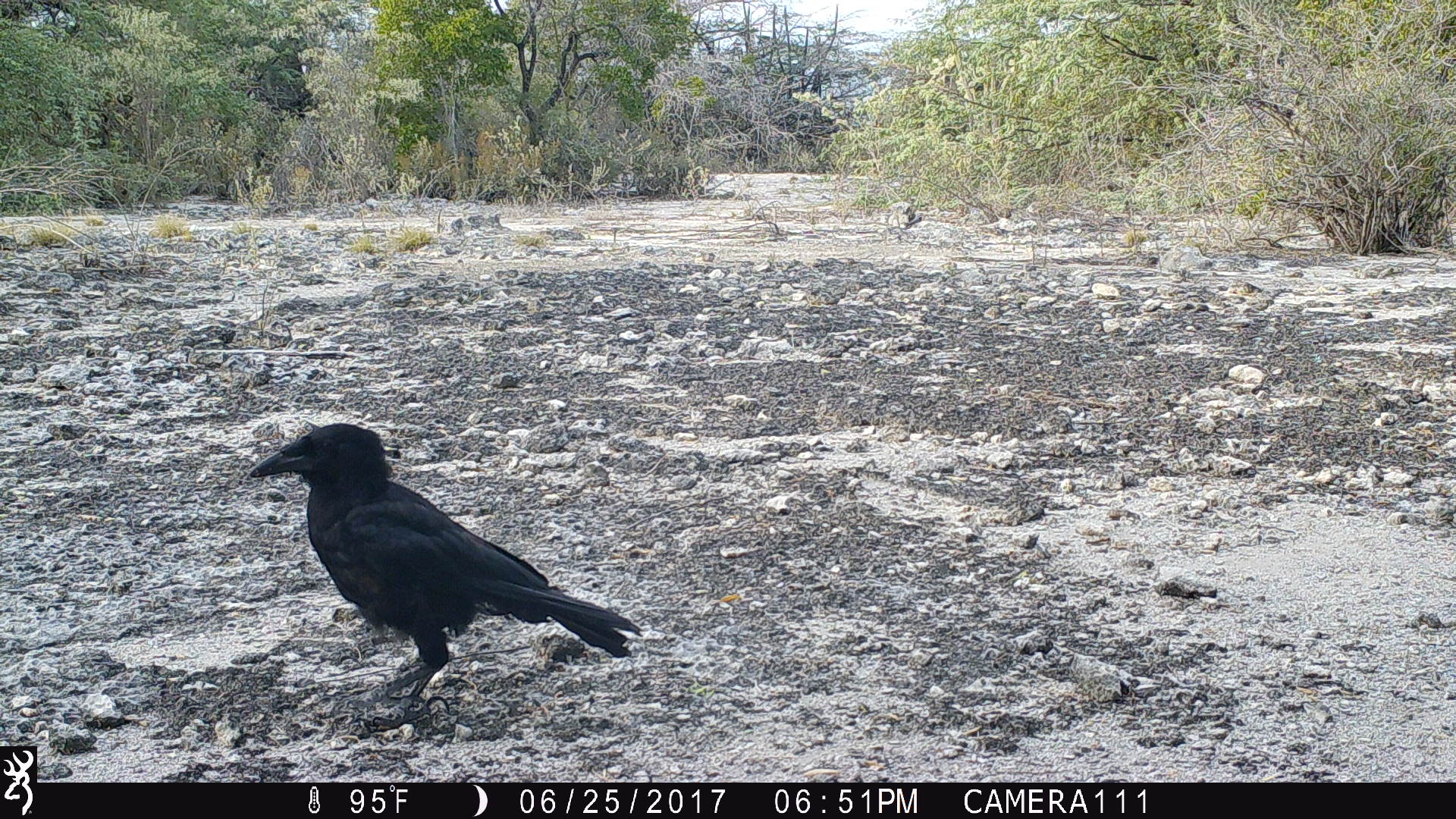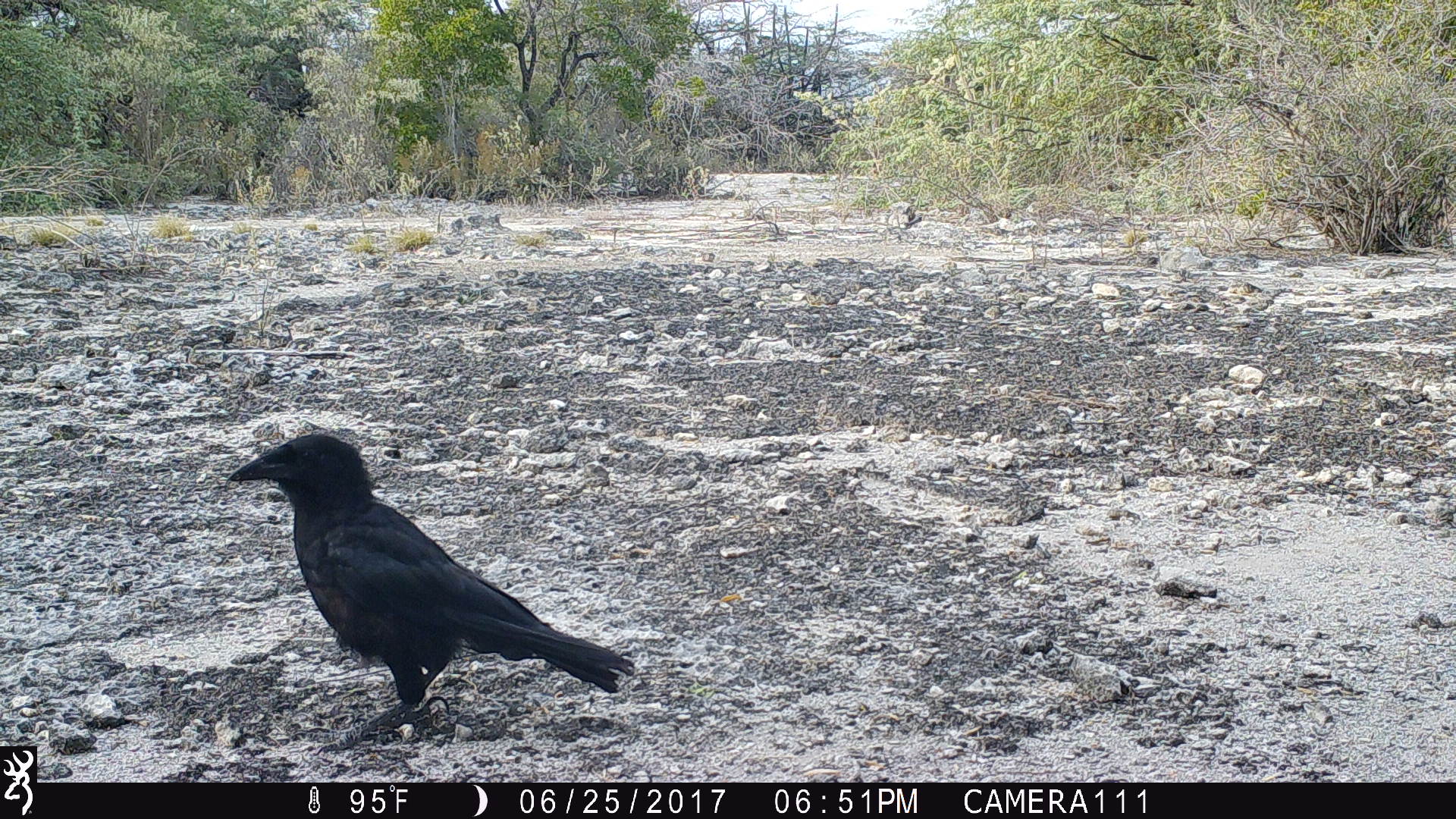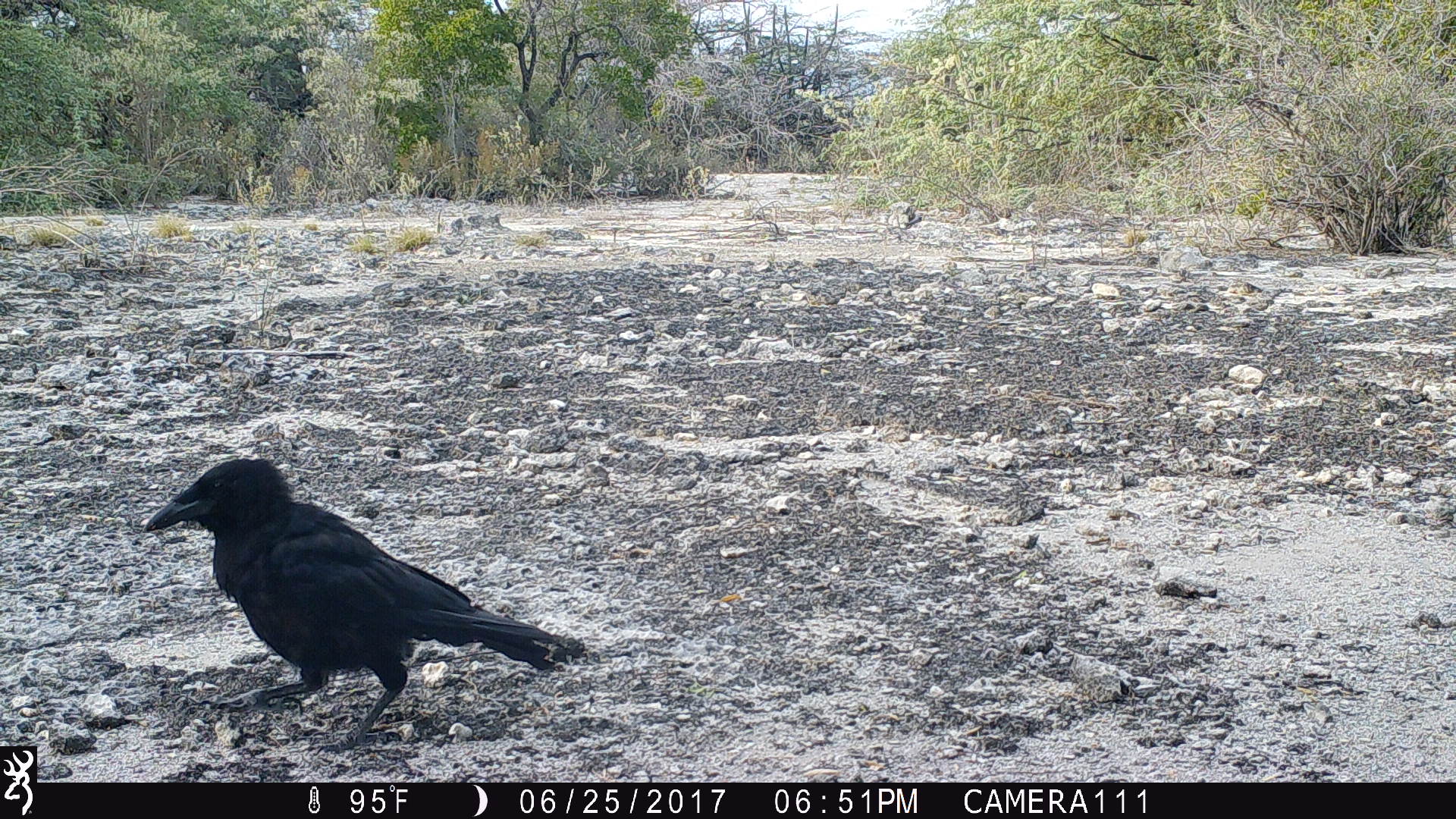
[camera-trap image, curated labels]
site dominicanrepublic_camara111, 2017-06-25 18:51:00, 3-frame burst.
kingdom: Animalia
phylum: Chordata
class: Aves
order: Passeriformes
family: Corvidae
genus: Corvus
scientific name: Corvus corax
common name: raven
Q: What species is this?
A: Raven (Corvus corax).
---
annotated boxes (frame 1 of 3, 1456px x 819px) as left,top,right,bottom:
raven: 242,424,641,711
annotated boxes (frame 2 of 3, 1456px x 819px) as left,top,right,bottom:
raven: 222,432,634,728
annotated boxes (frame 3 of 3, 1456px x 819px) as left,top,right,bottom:
raven: 139,457,575,752